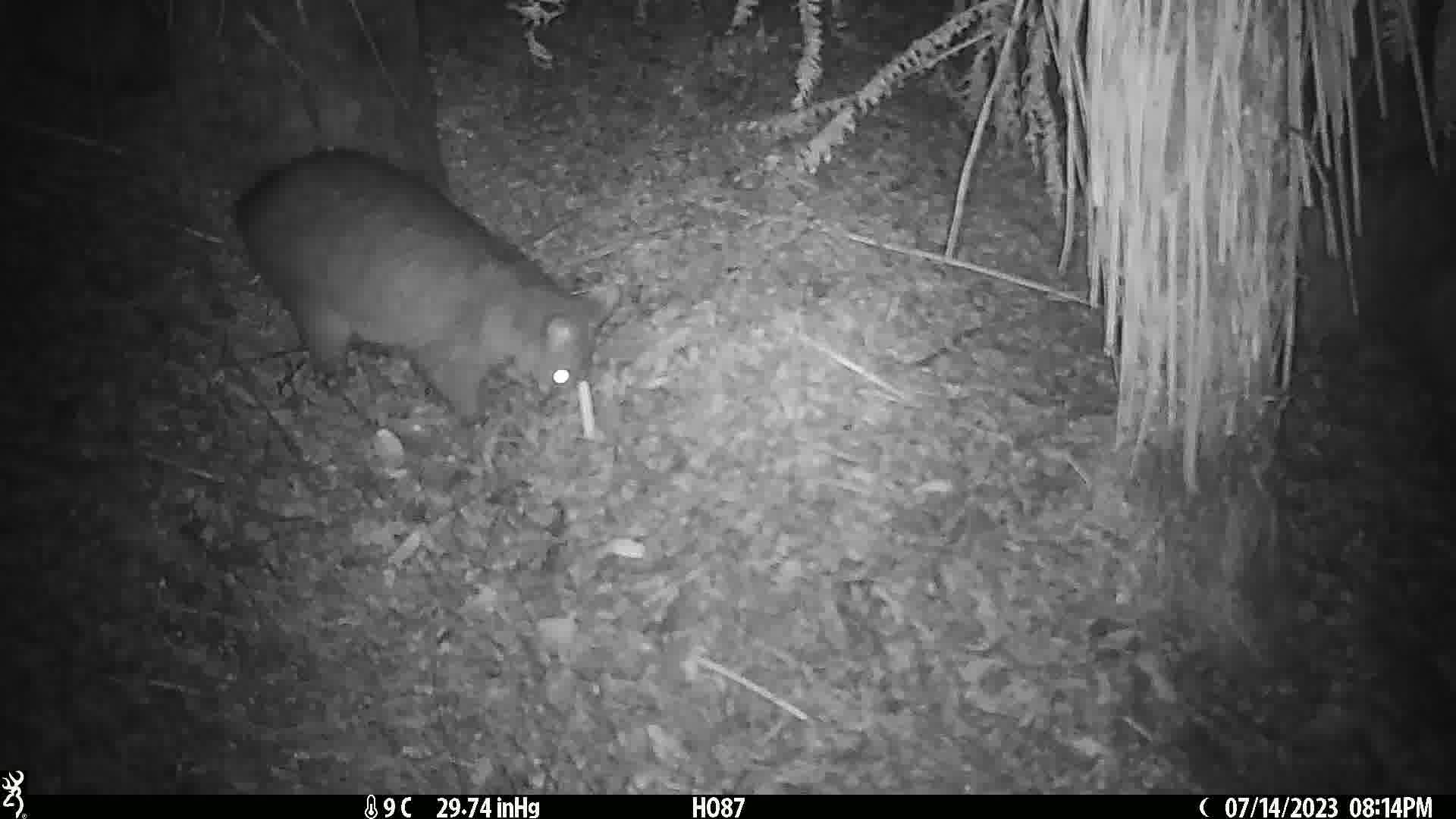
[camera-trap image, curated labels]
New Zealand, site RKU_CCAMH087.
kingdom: Animalia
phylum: Chordata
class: Mammalia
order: Diprotodontia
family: Phalangeridae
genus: Trichosurus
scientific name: Trichosurus vulpecula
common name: common brushtail possum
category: possum